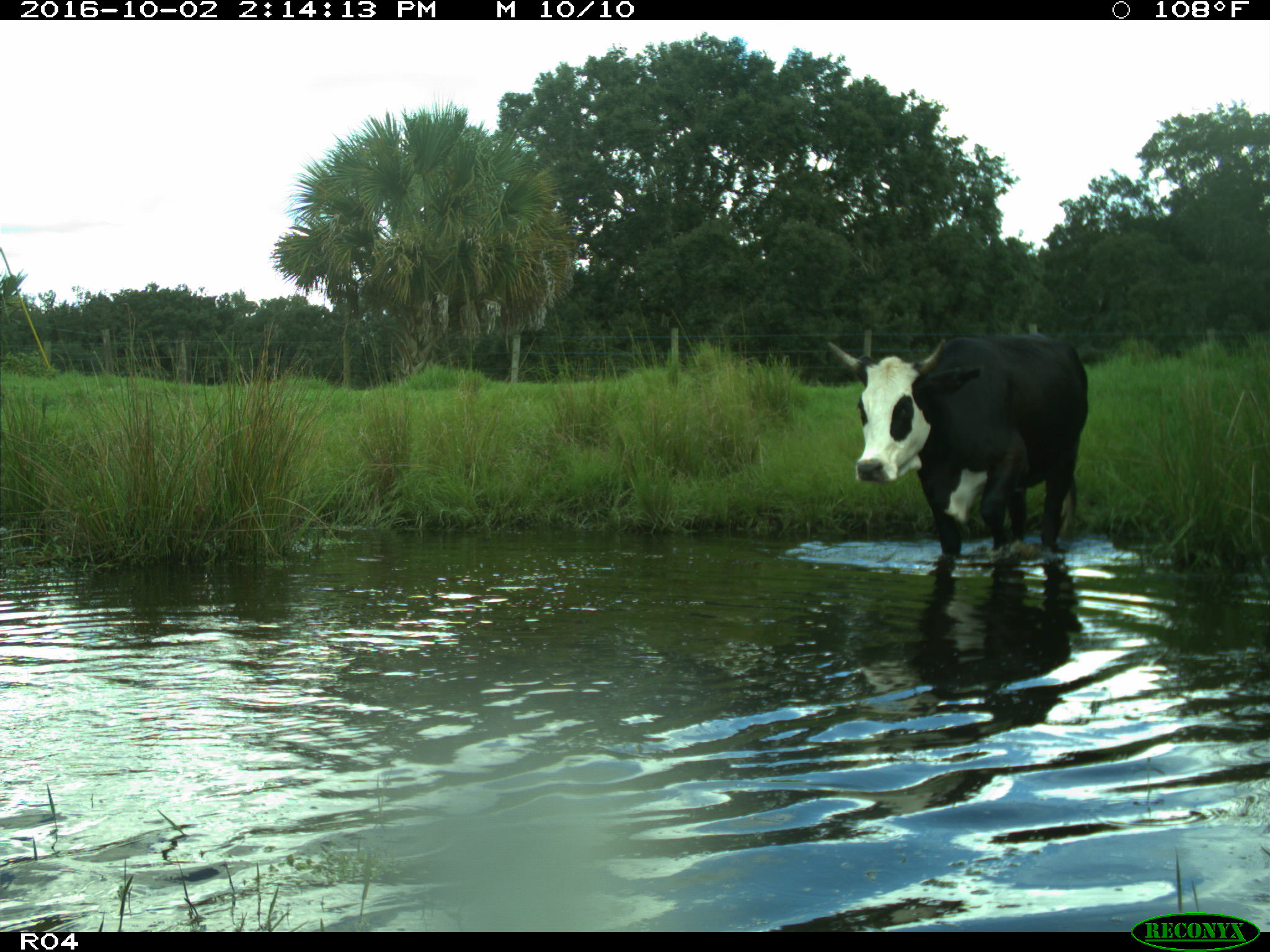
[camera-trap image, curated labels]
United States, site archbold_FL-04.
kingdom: Animalia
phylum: Chordata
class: Mammalia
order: Artiodactyla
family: Bovidae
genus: Bos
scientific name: Bos taurus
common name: domestic cow